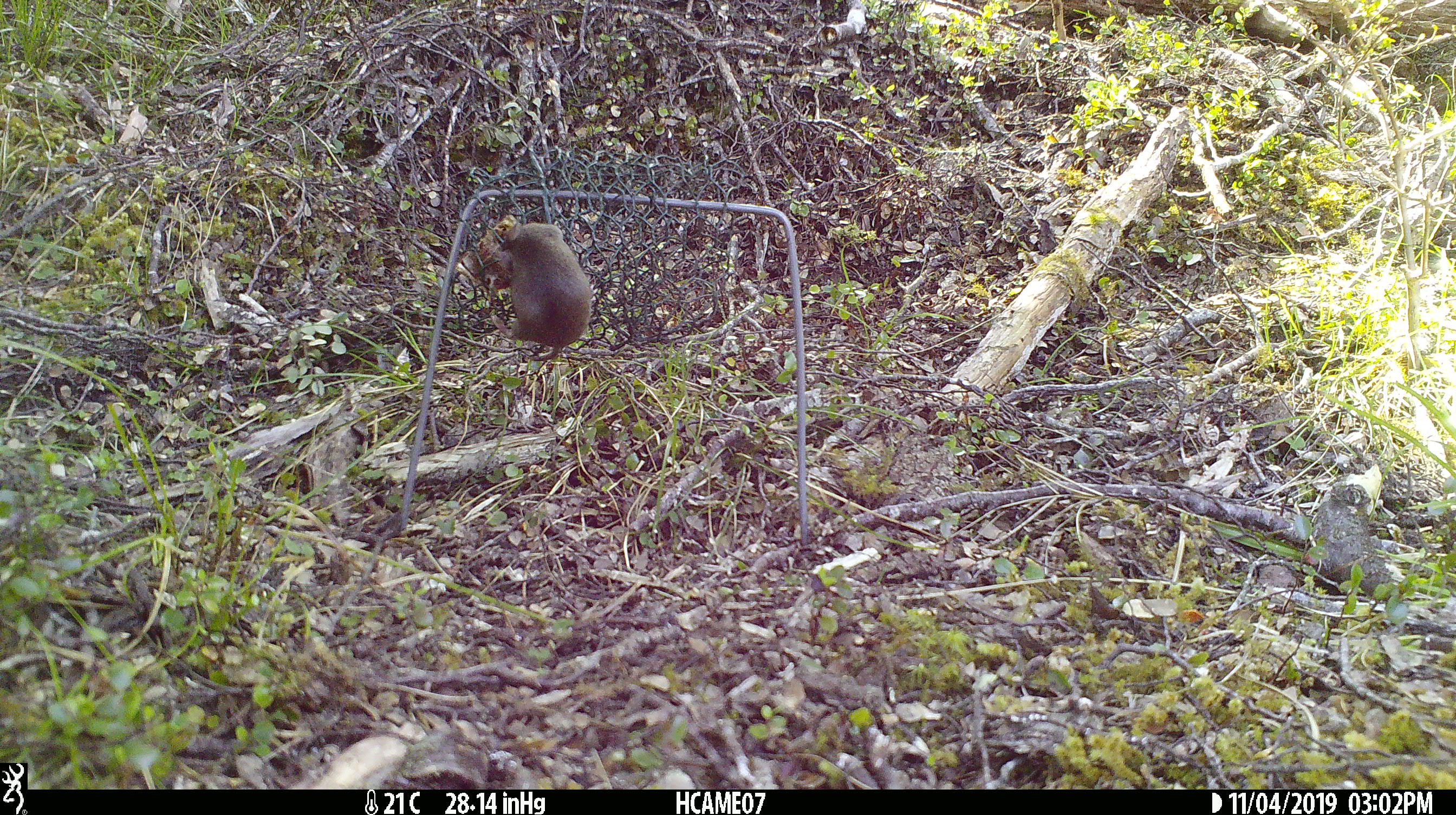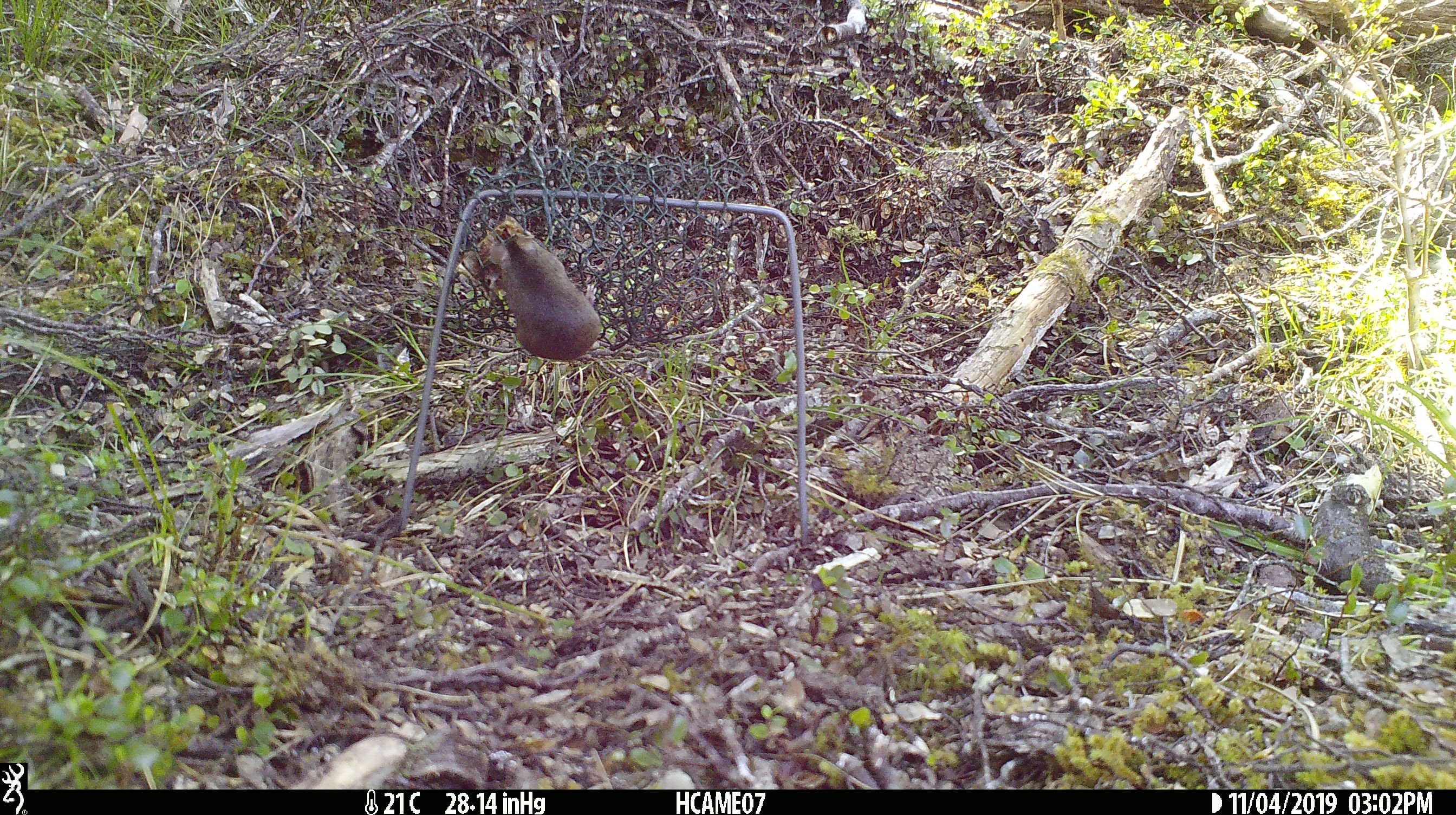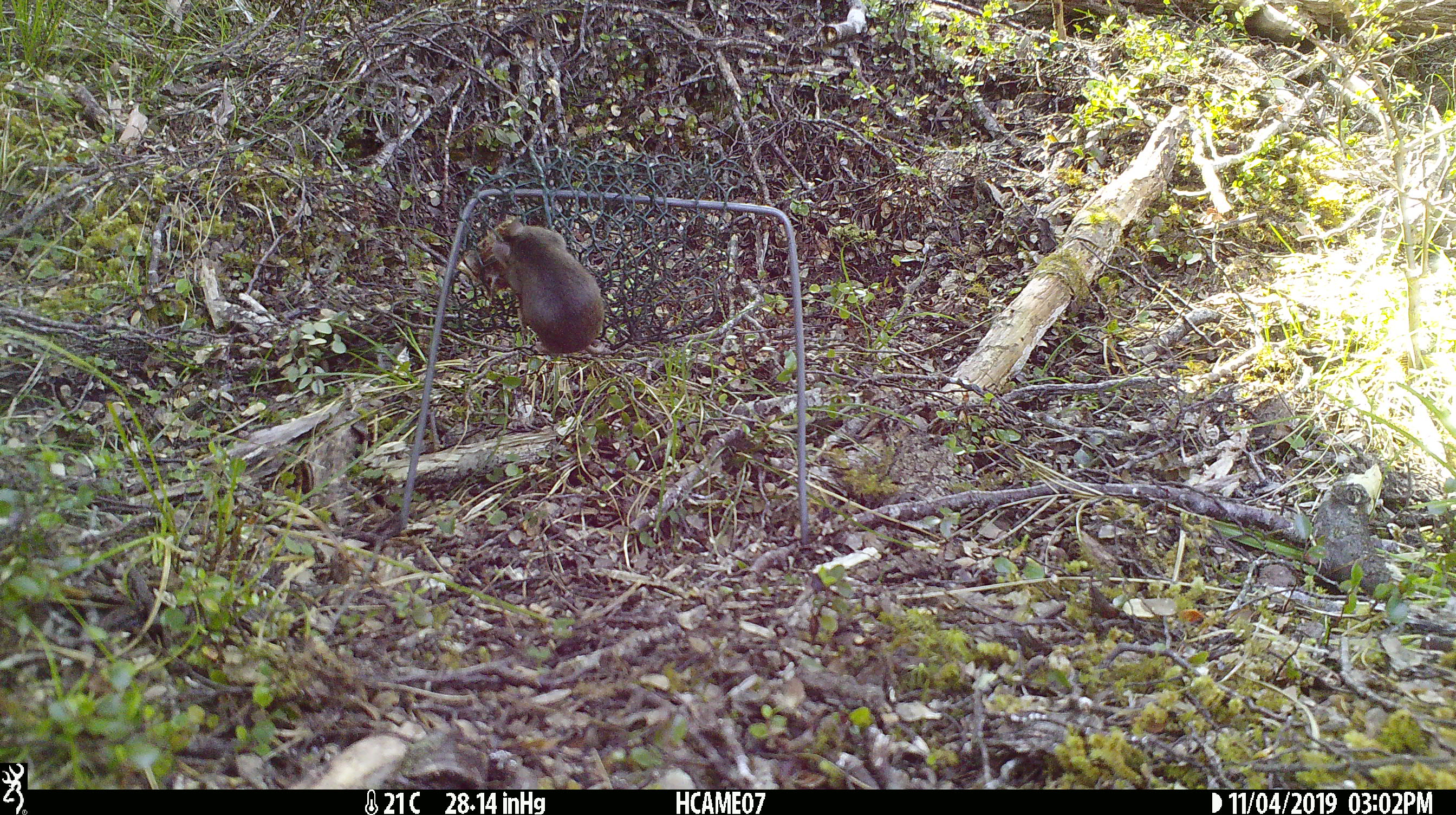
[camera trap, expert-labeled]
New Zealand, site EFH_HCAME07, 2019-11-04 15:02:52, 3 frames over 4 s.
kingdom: Animalia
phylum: Chordata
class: Mammalia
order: Rodentia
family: Muridae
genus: Mus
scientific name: Mus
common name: mouse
Mouse (Mus).